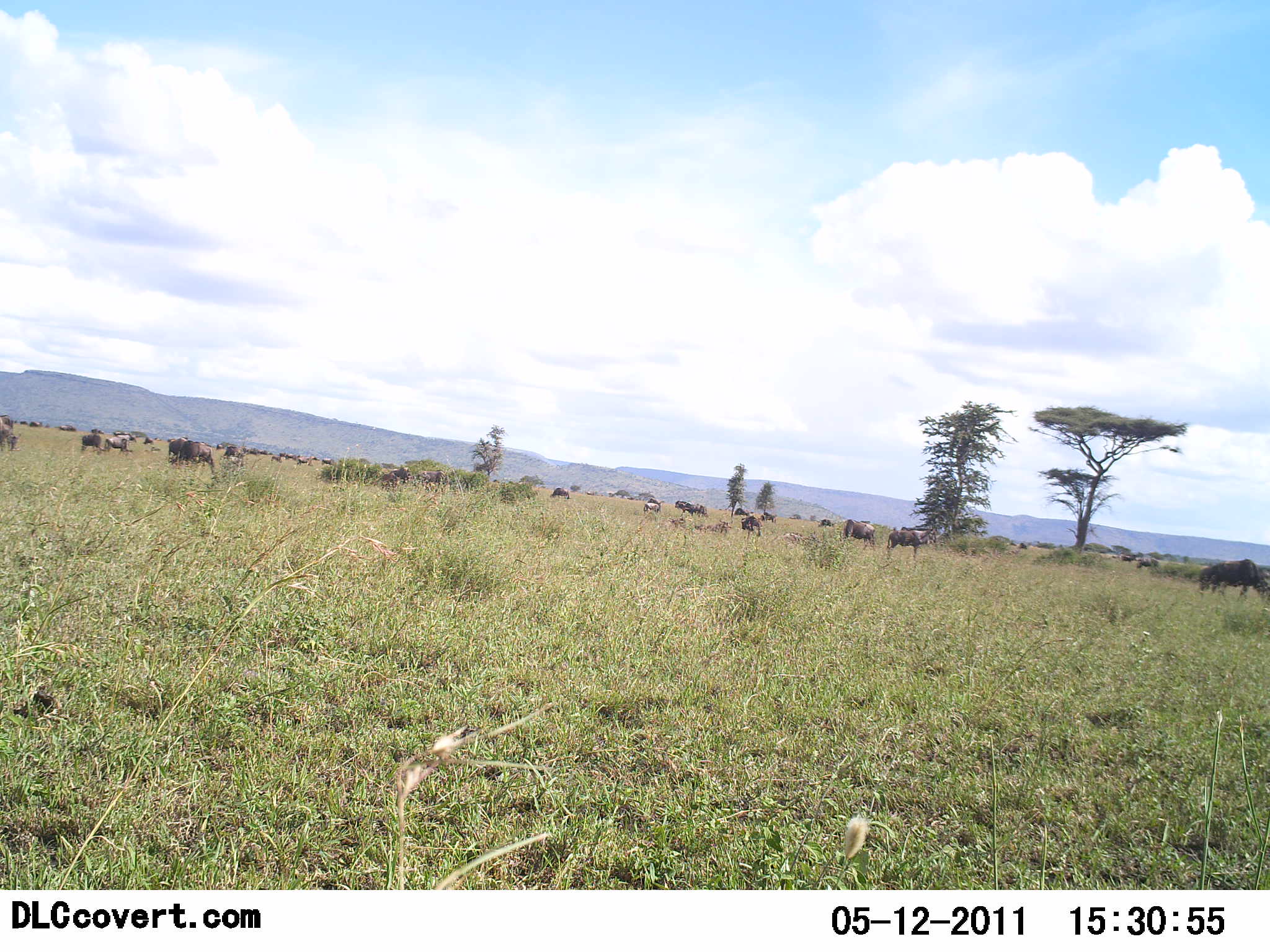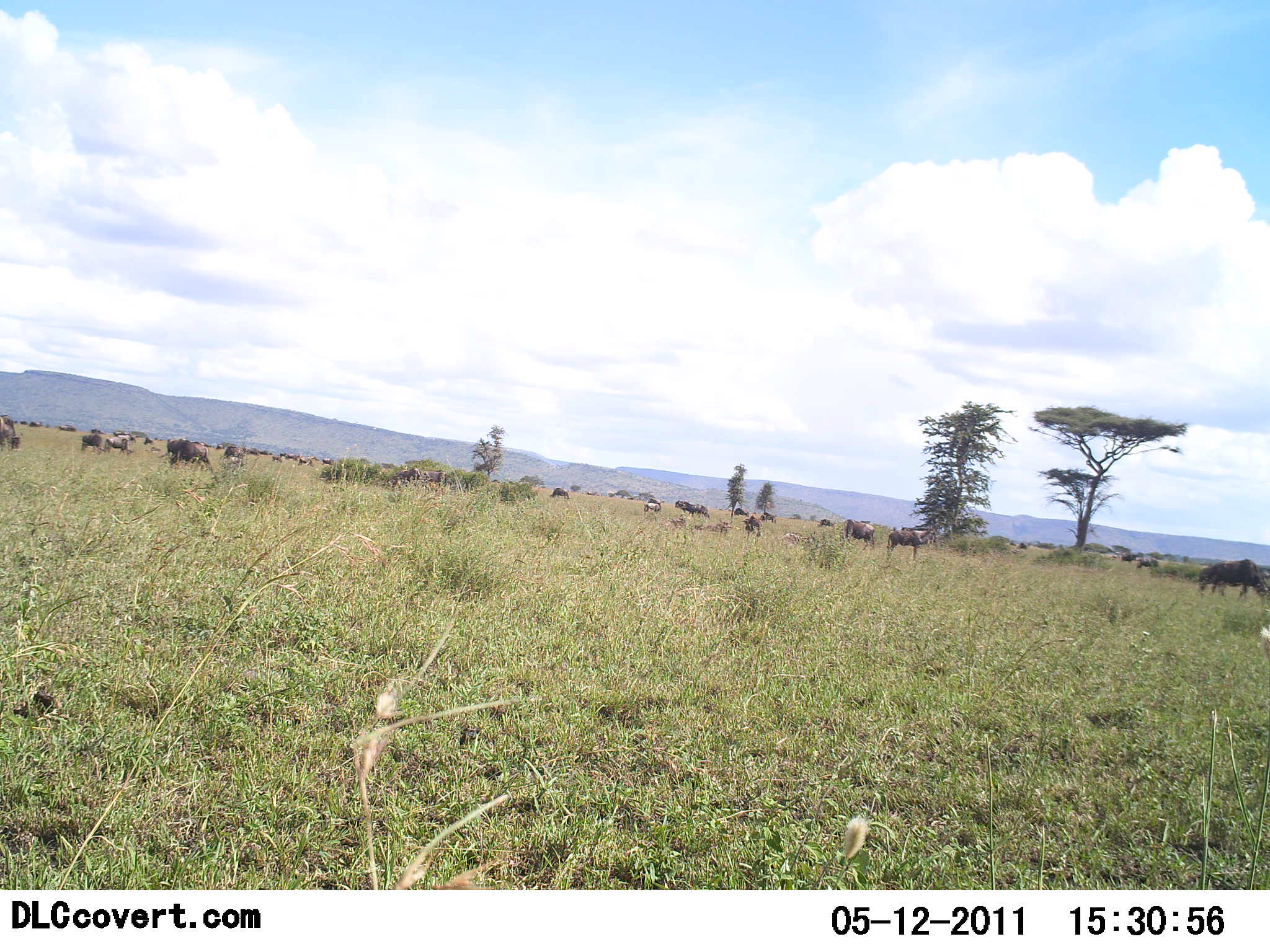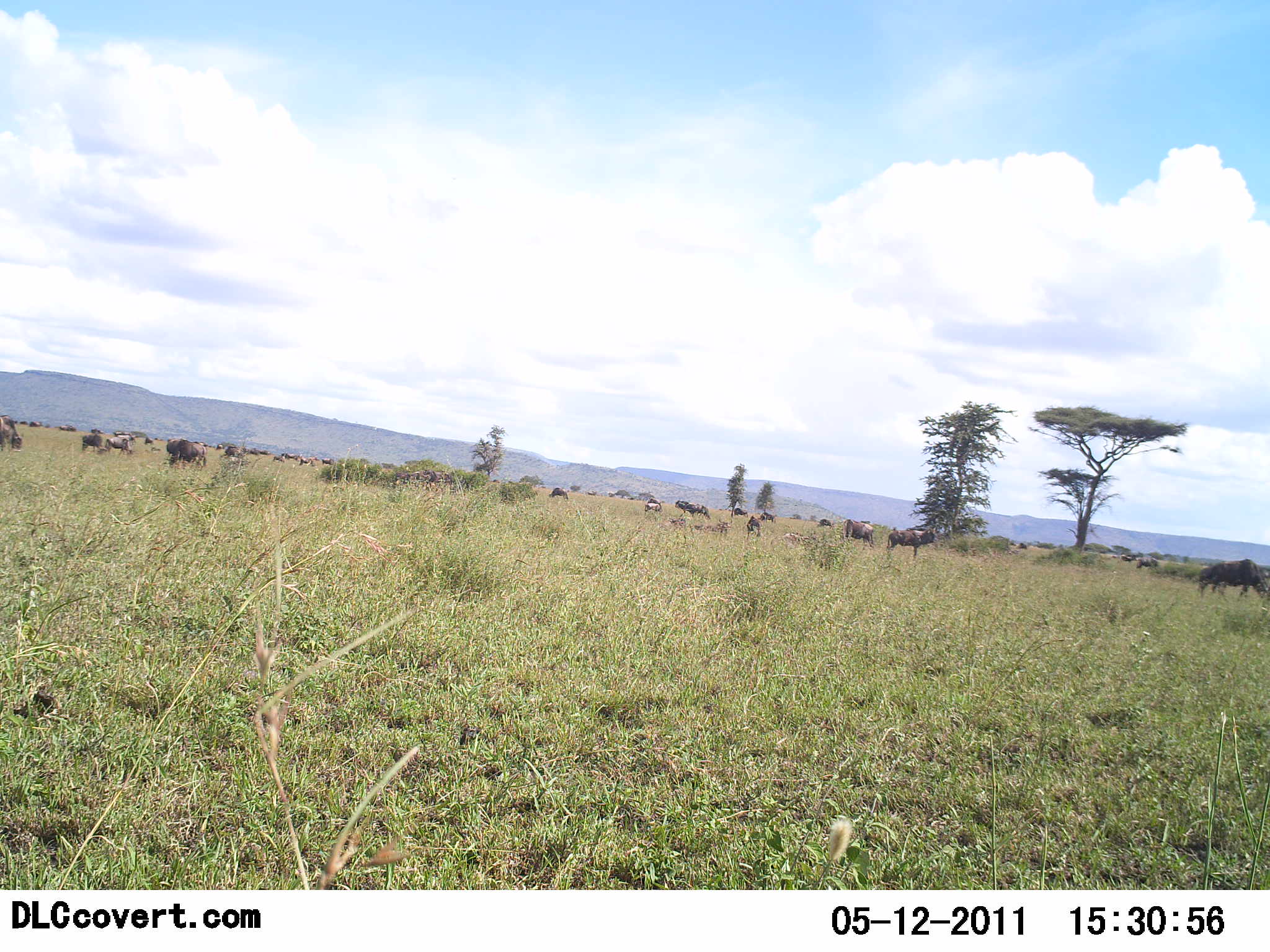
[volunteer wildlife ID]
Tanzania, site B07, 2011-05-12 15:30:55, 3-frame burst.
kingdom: Animalia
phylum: Chordata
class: Mammalia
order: Artiodactyla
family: Bovidae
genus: Connochaetes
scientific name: Connochaetes taurinus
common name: blue wildebeest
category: wildebeest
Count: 11-50.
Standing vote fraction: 42%.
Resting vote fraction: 0%.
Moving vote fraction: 17%.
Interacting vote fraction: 0%.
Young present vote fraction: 0%.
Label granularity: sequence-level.